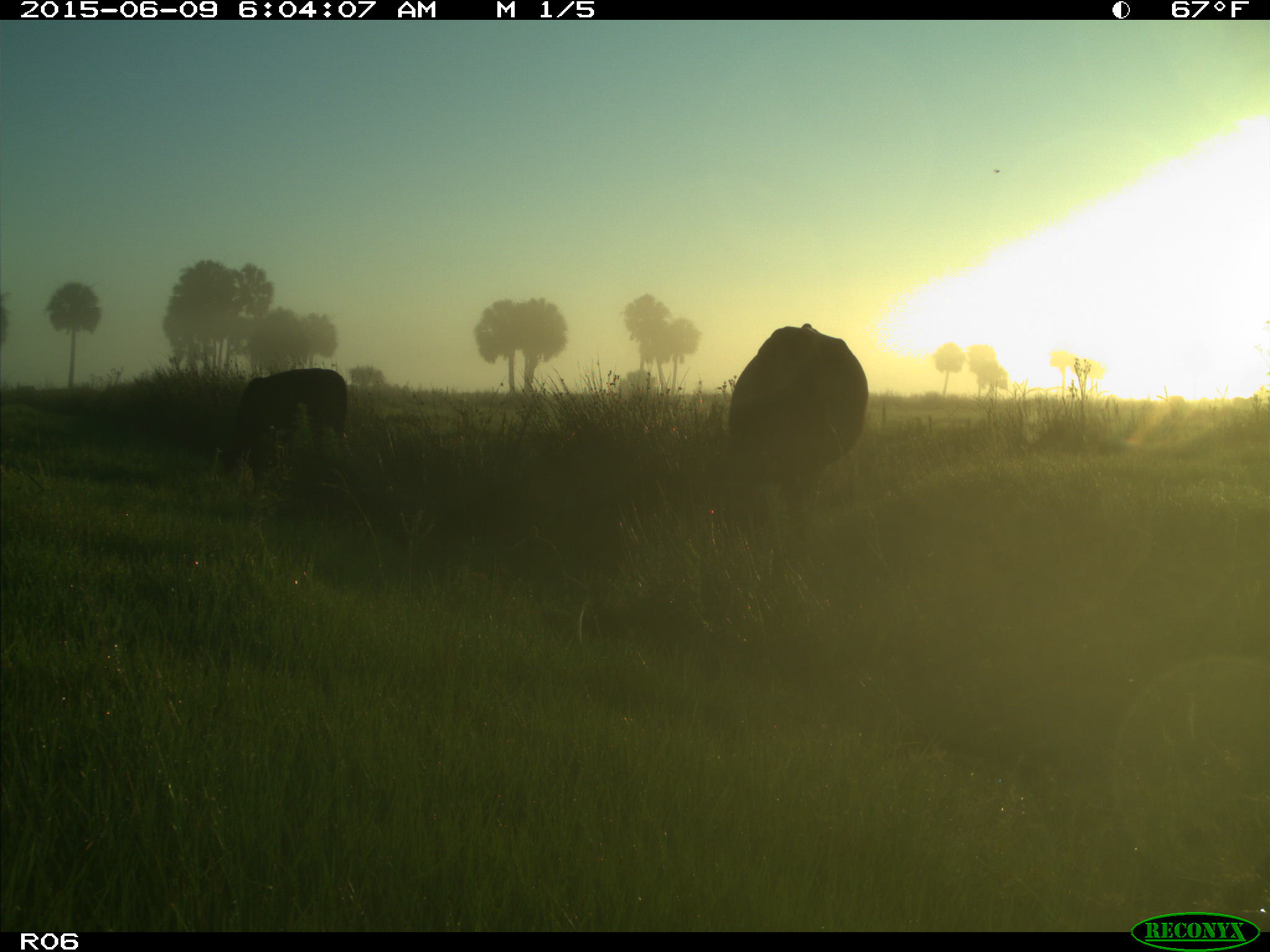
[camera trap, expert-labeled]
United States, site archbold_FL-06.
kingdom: Animalia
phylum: Chordata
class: Mammalia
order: Artiodactyla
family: Bovidae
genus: Bos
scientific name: Bos taurus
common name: domestic cow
Bos taurus (domestic cow).